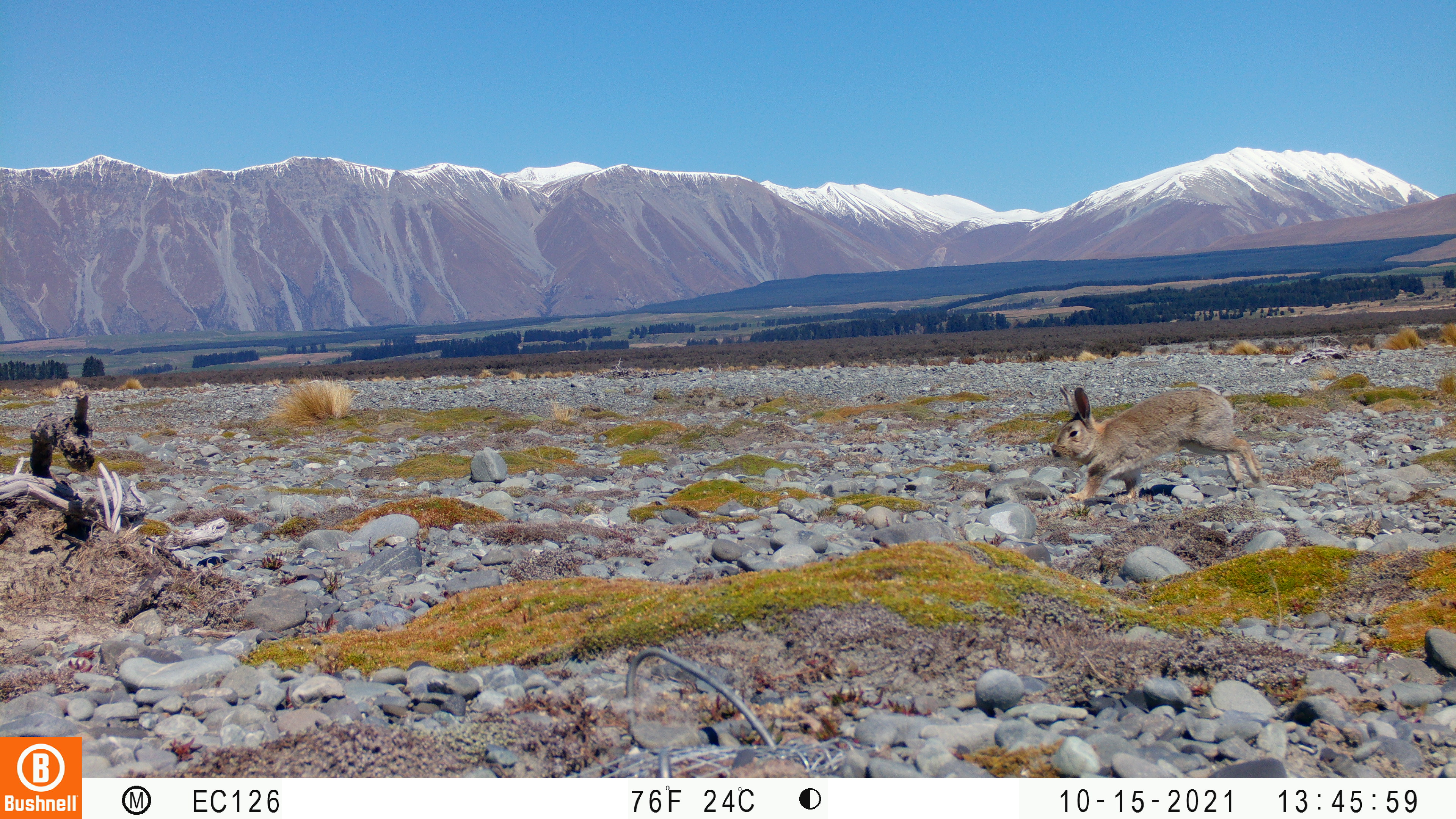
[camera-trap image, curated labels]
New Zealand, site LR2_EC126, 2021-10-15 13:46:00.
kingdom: Animalia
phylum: Chordata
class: Mammalia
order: Lagomorpha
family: Leporidae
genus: Oryctolagus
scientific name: Oryctolagus cuniculus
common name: european rabbit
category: rabbit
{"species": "rabbit (european rabbit) (Oryctolagus cuniculus)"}